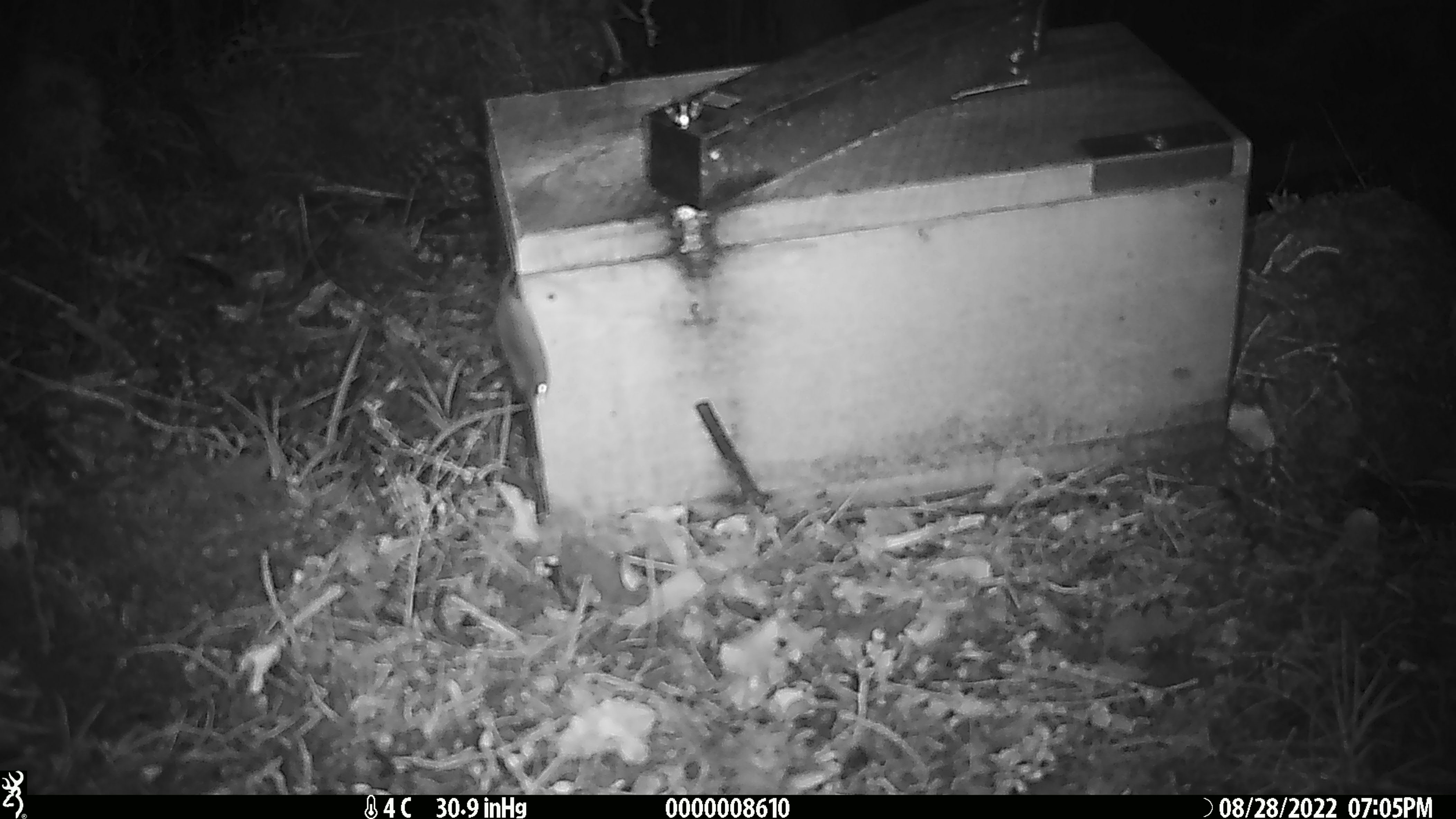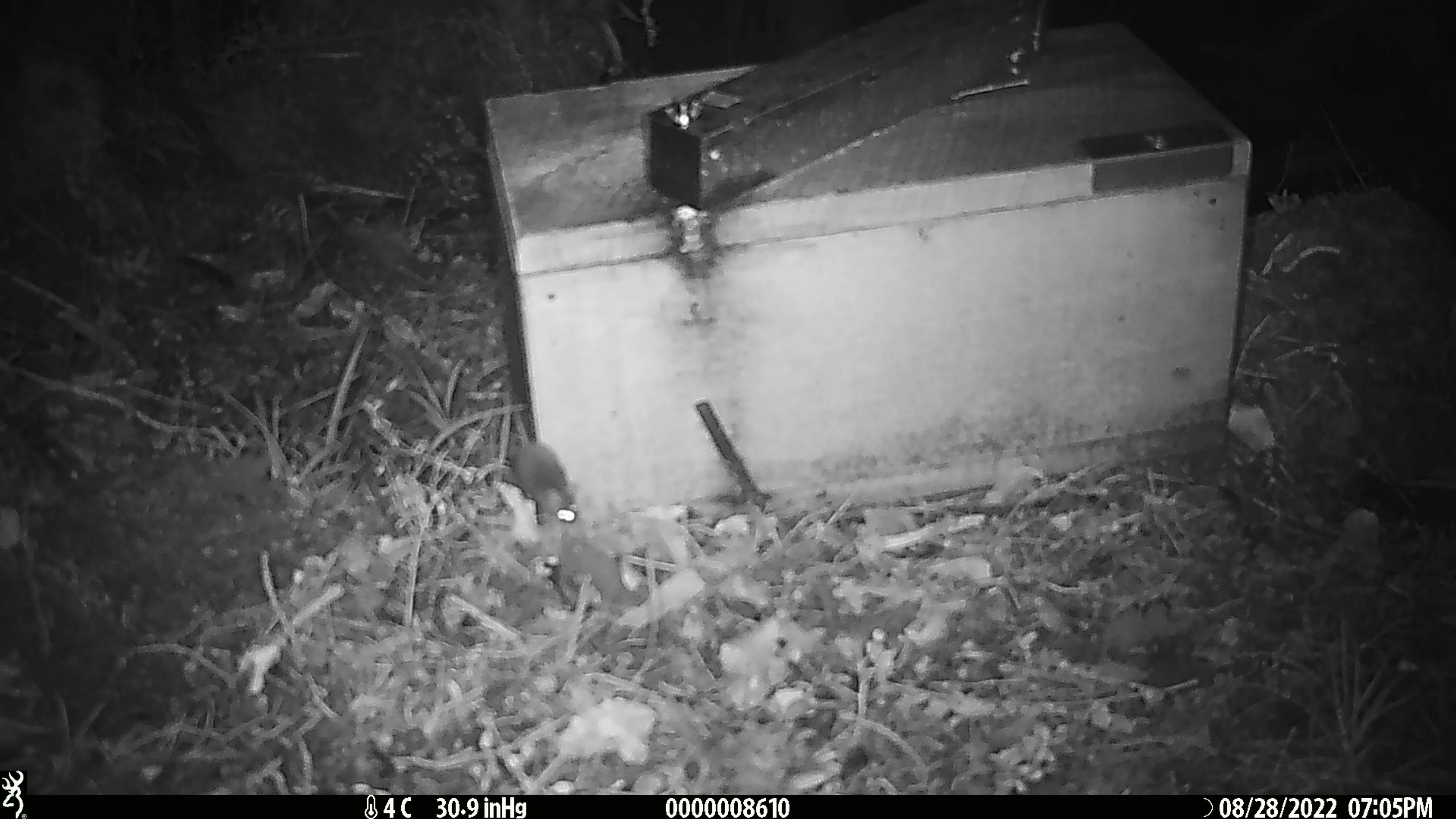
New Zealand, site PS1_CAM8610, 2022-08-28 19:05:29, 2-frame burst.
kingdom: Animalia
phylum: Chordata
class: Mammalia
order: Rodentia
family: Muridae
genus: Mus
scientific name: Mus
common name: mouse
Mouse (Mus).